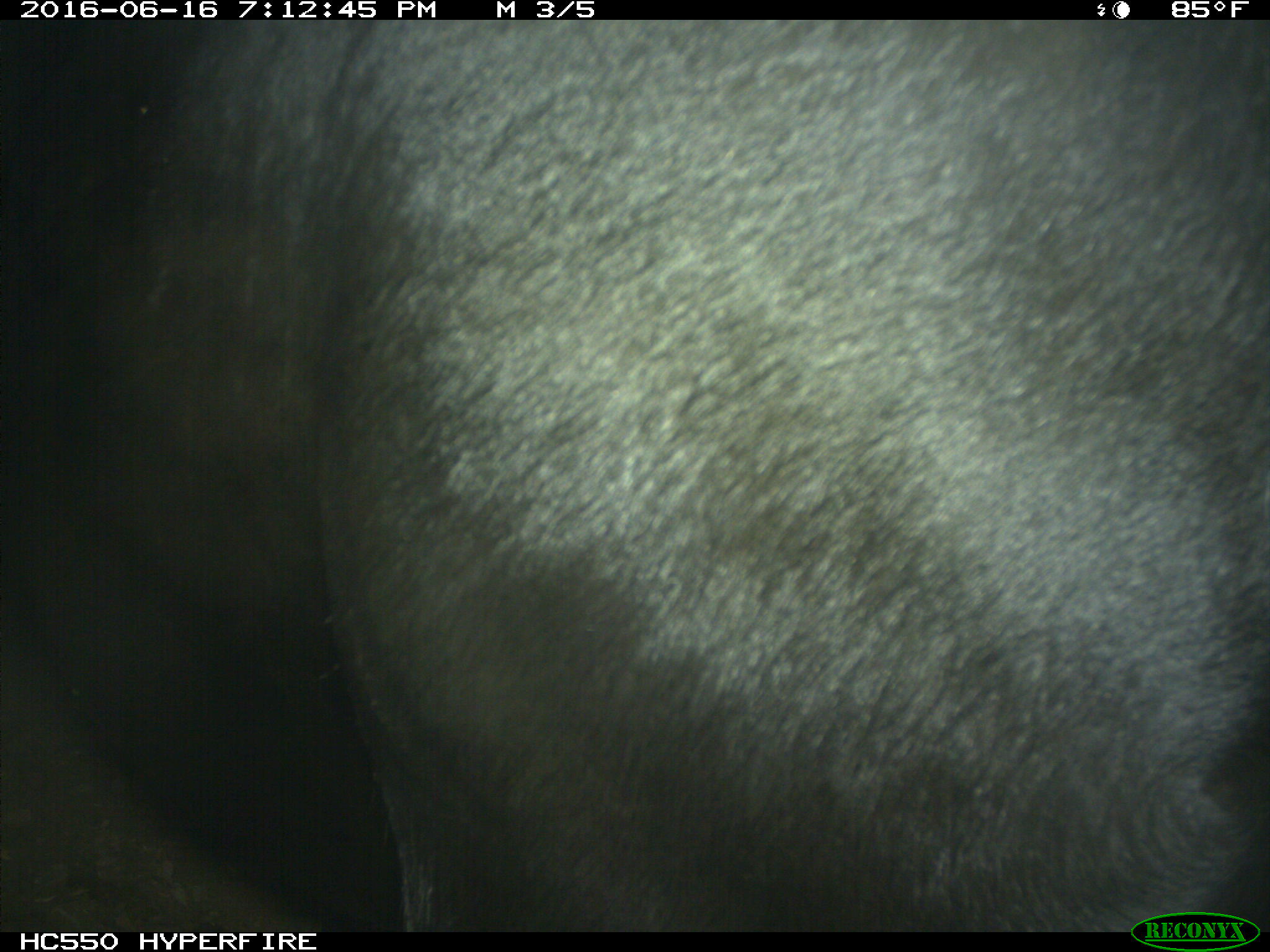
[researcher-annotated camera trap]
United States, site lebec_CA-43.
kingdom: Animalia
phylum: Chordata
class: Mammalia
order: Artiodactyla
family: Bovidae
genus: Bos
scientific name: Bos taurus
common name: domestic cow